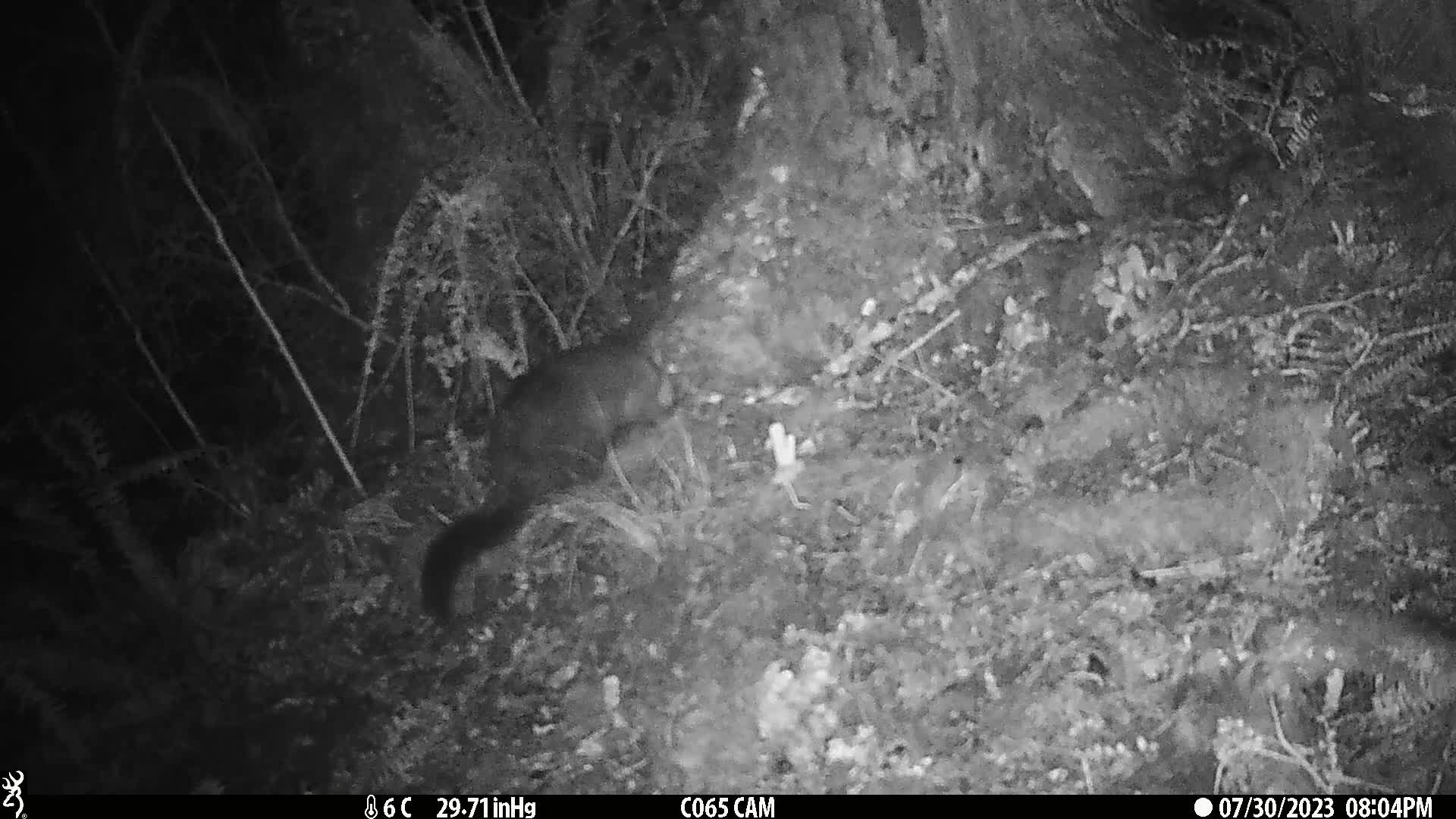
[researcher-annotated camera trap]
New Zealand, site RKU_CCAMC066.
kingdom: Animalia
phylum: Chordata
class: Mammalia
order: Diprotodontia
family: Phalangeridae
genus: Trichosurus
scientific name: Trichosurus vulpecula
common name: common brushtail possum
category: possum